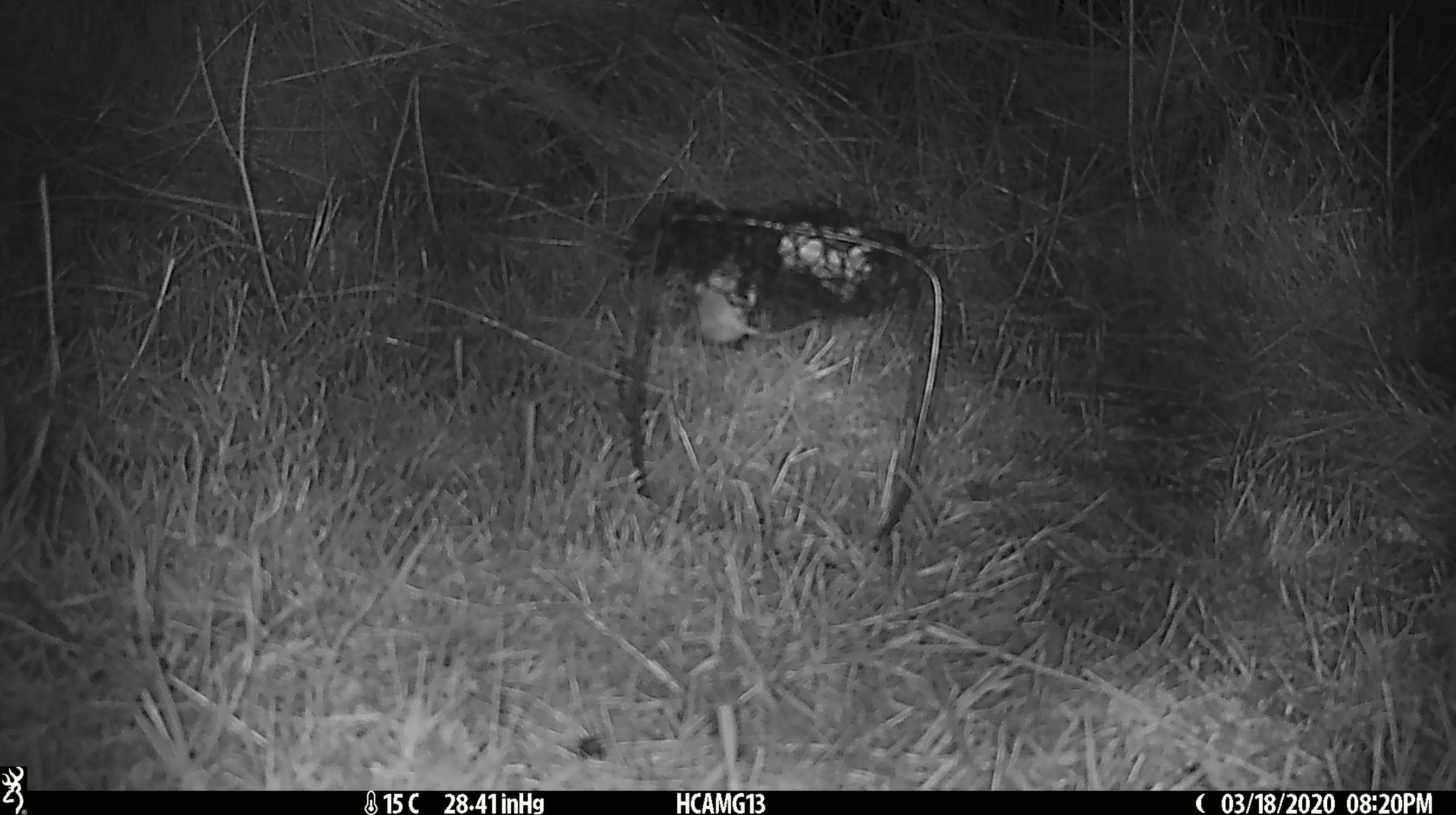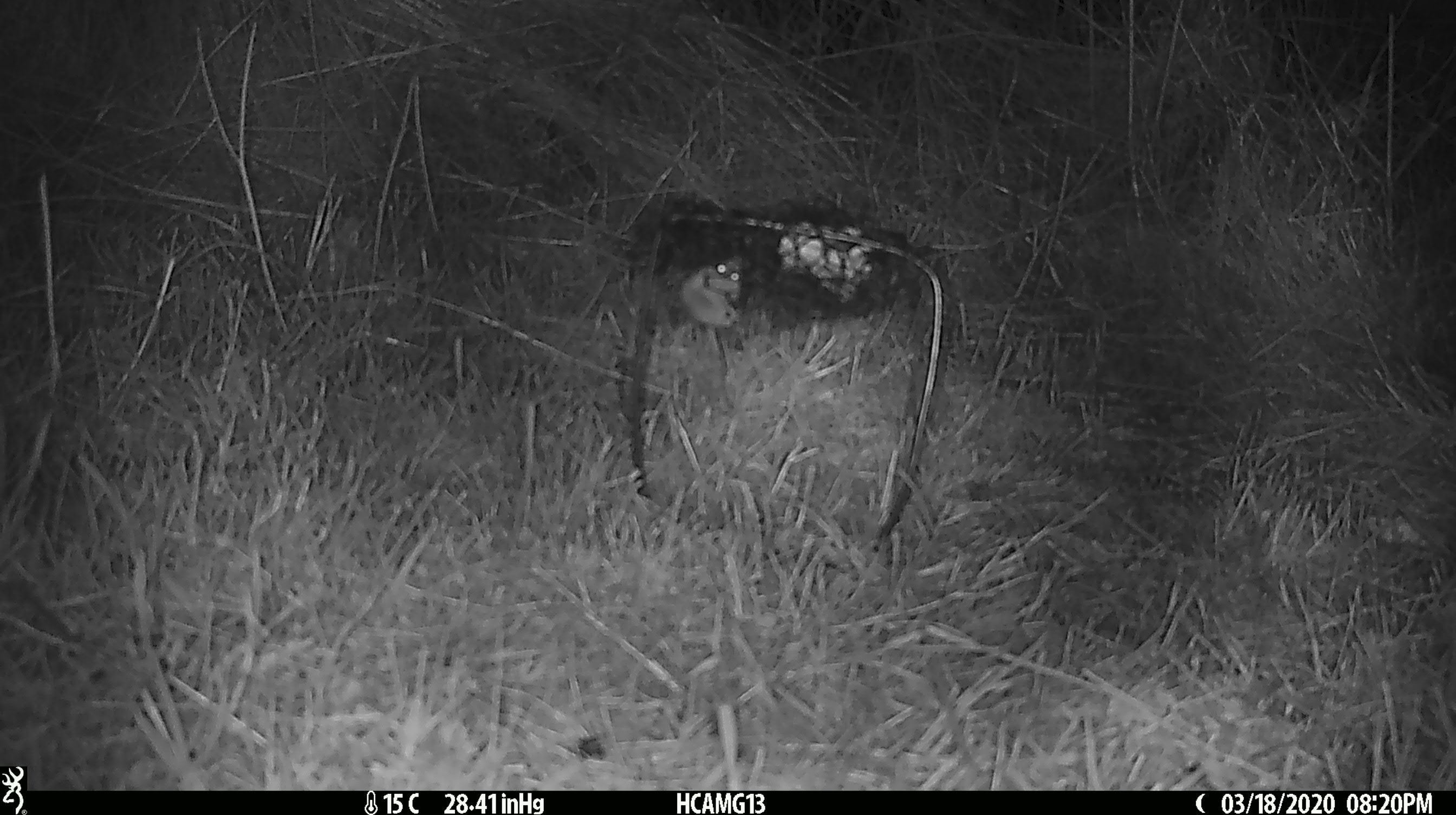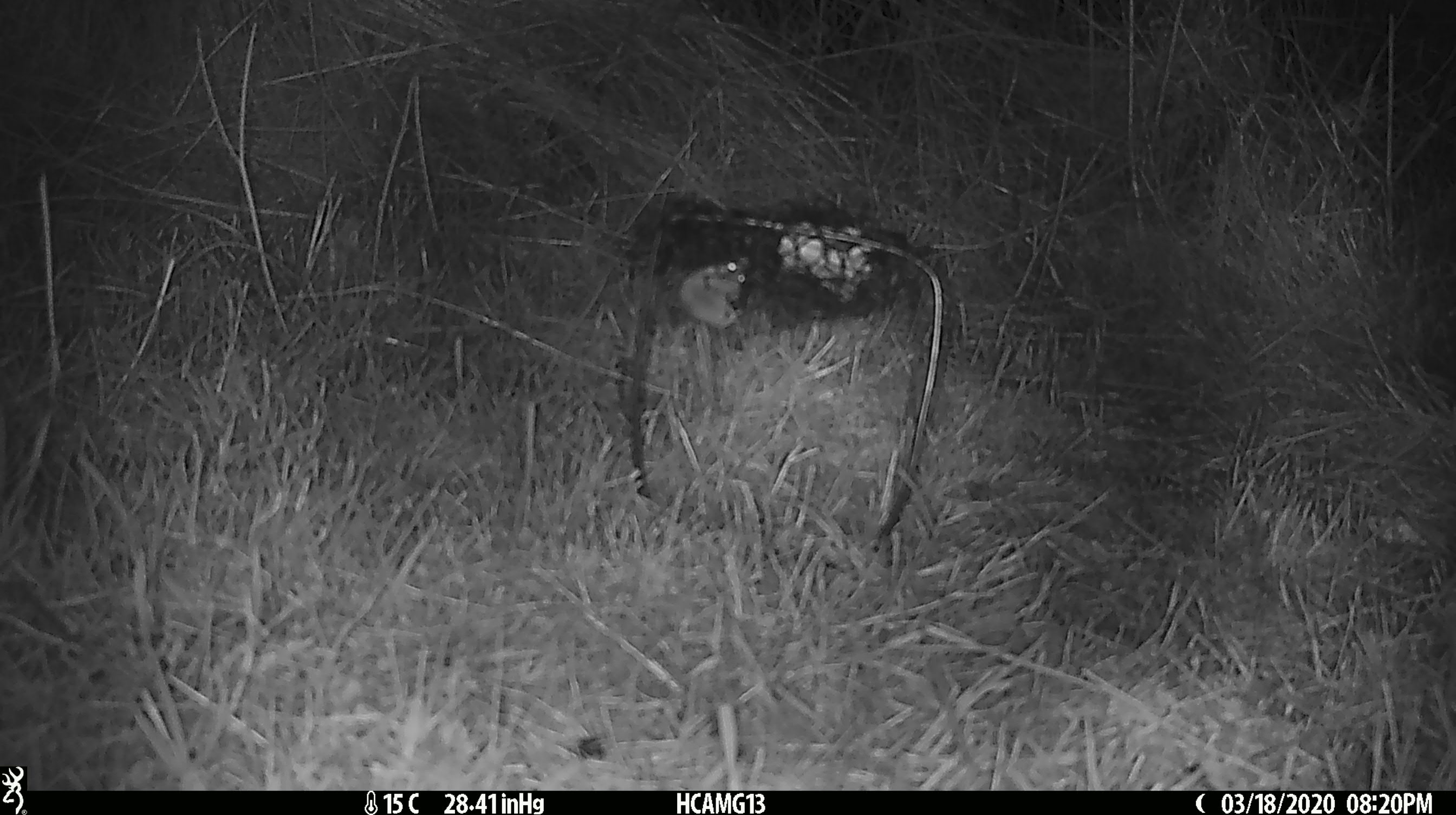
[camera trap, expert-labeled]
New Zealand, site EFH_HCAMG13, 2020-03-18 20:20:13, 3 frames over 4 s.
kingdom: Animalia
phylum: Chordata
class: Mammalia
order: Rodentia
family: Muridae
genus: Mus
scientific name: Mus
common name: mouse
Mouse (Mus).